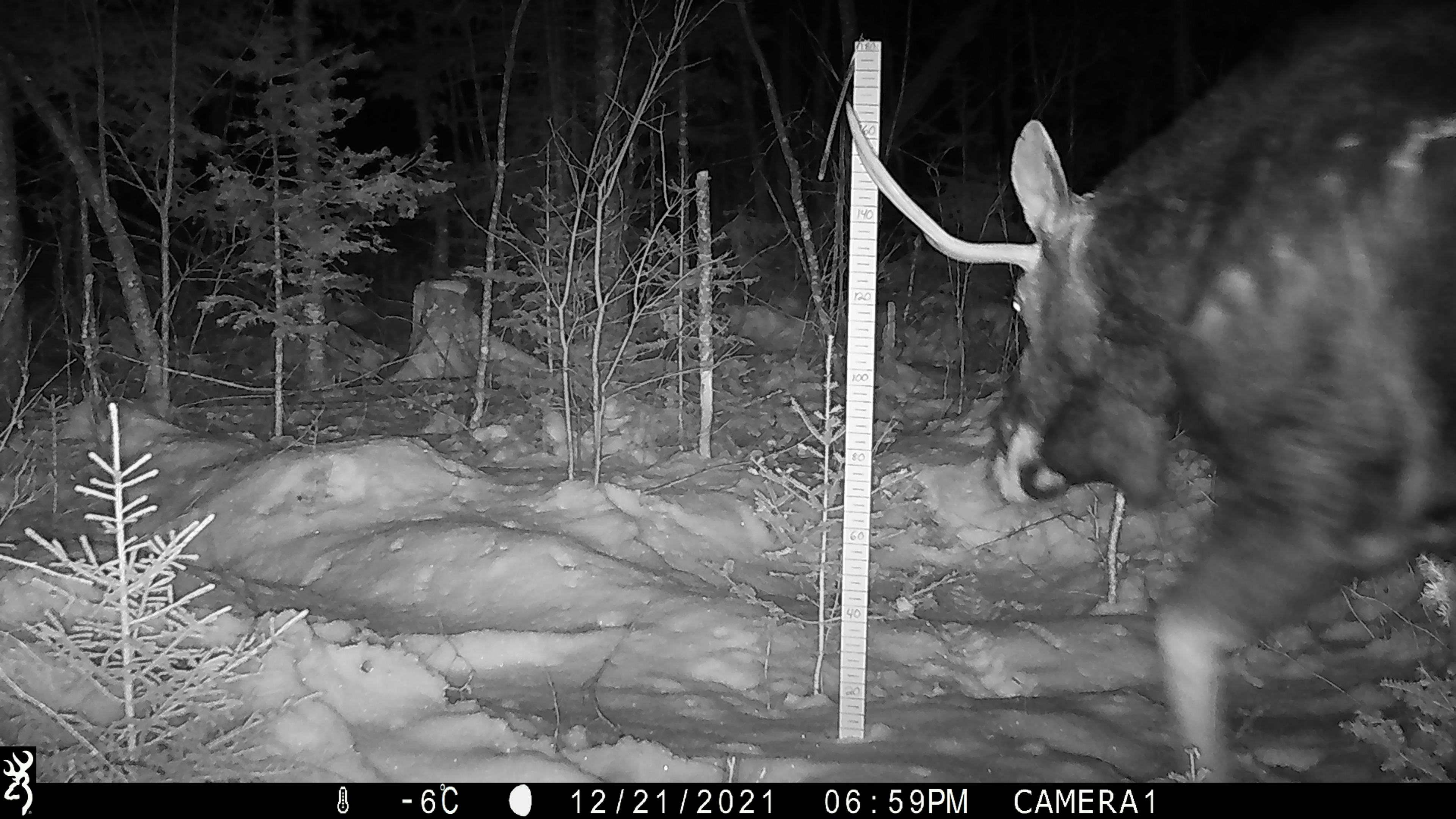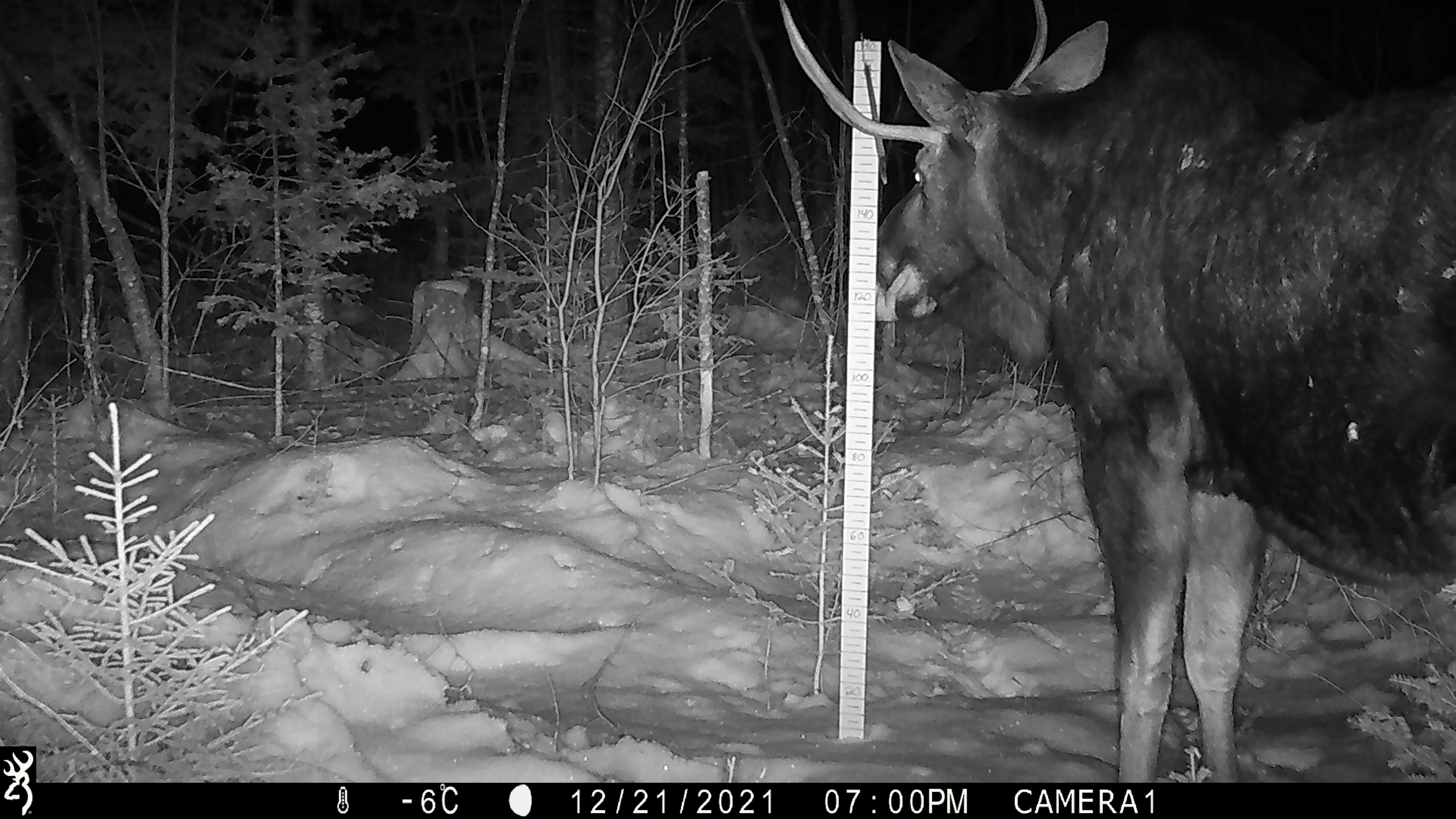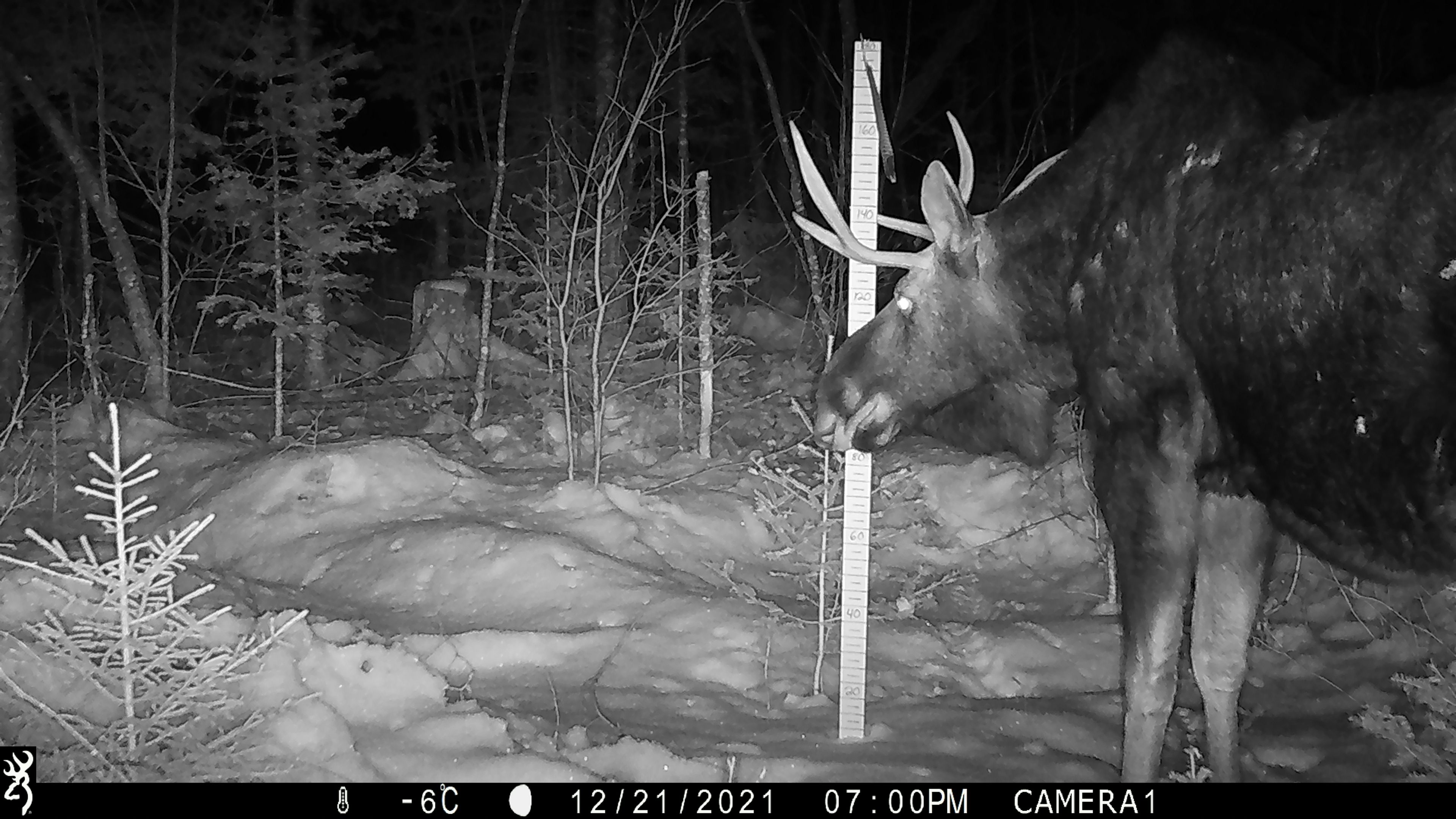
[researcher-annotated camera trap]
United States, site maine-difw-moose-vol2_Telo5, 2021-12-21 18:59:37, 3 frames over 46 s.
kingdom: Animalia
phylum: Chordata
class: Mammalia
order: Artiodactyla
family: Cervidae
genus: Alces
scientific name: Alces alces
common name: moose